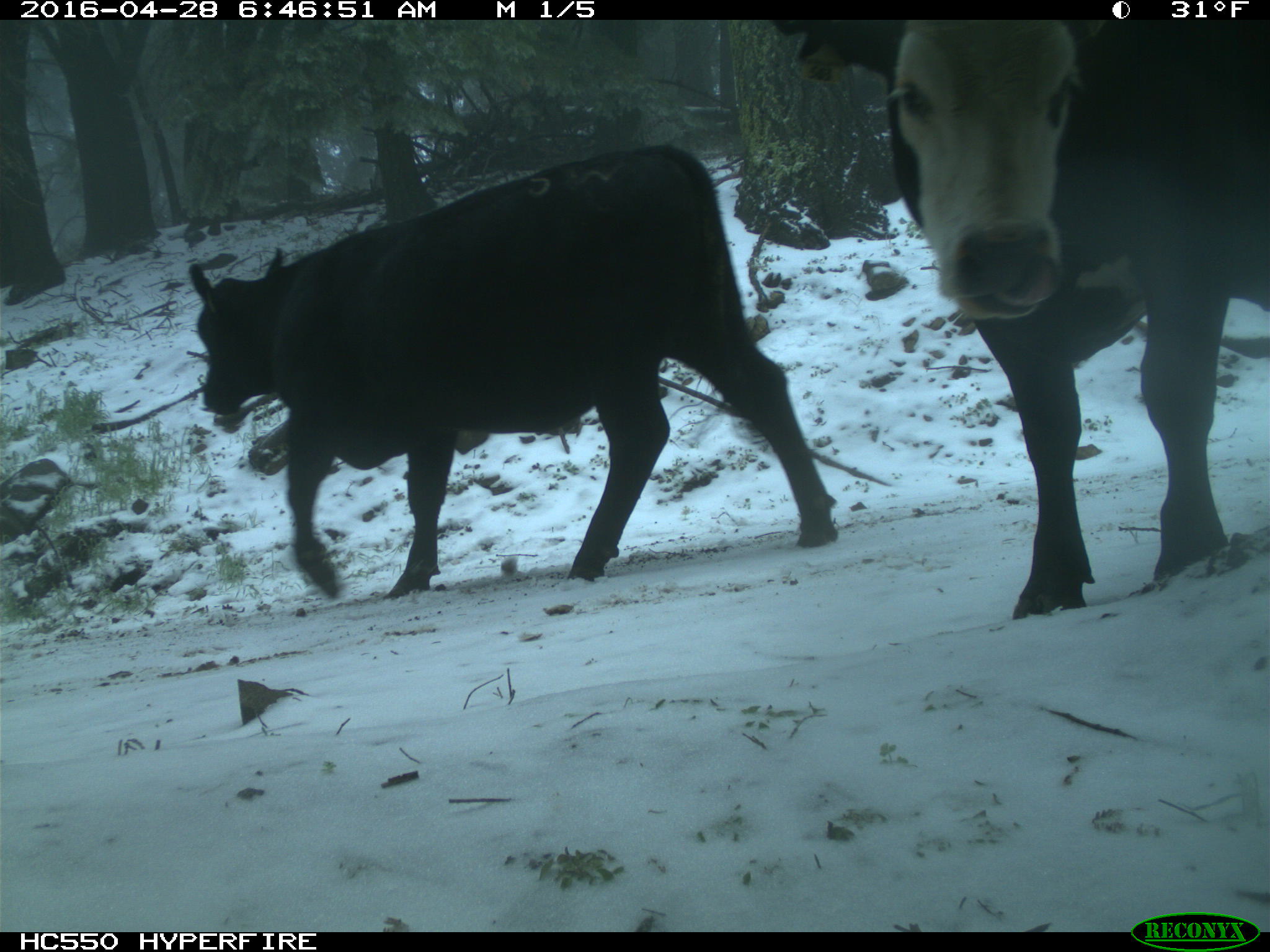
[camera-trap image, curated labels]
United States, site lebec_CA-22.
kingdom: Animalia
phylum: Chordata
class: Mammalia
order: Artiodactyla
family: Bovidae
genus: Bos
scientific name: Bos taurus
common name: domestic cow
Bos taurus (domestic cow).